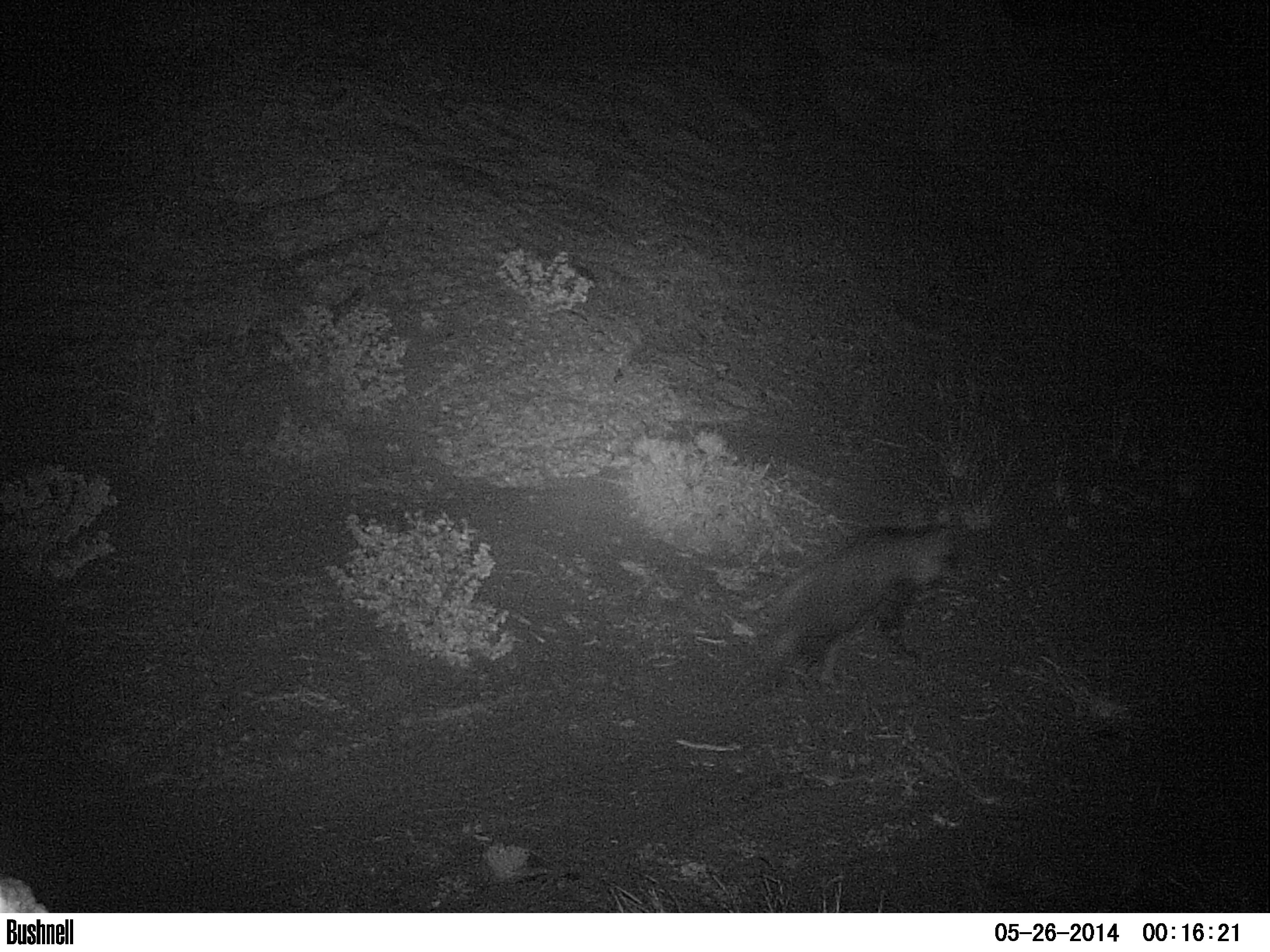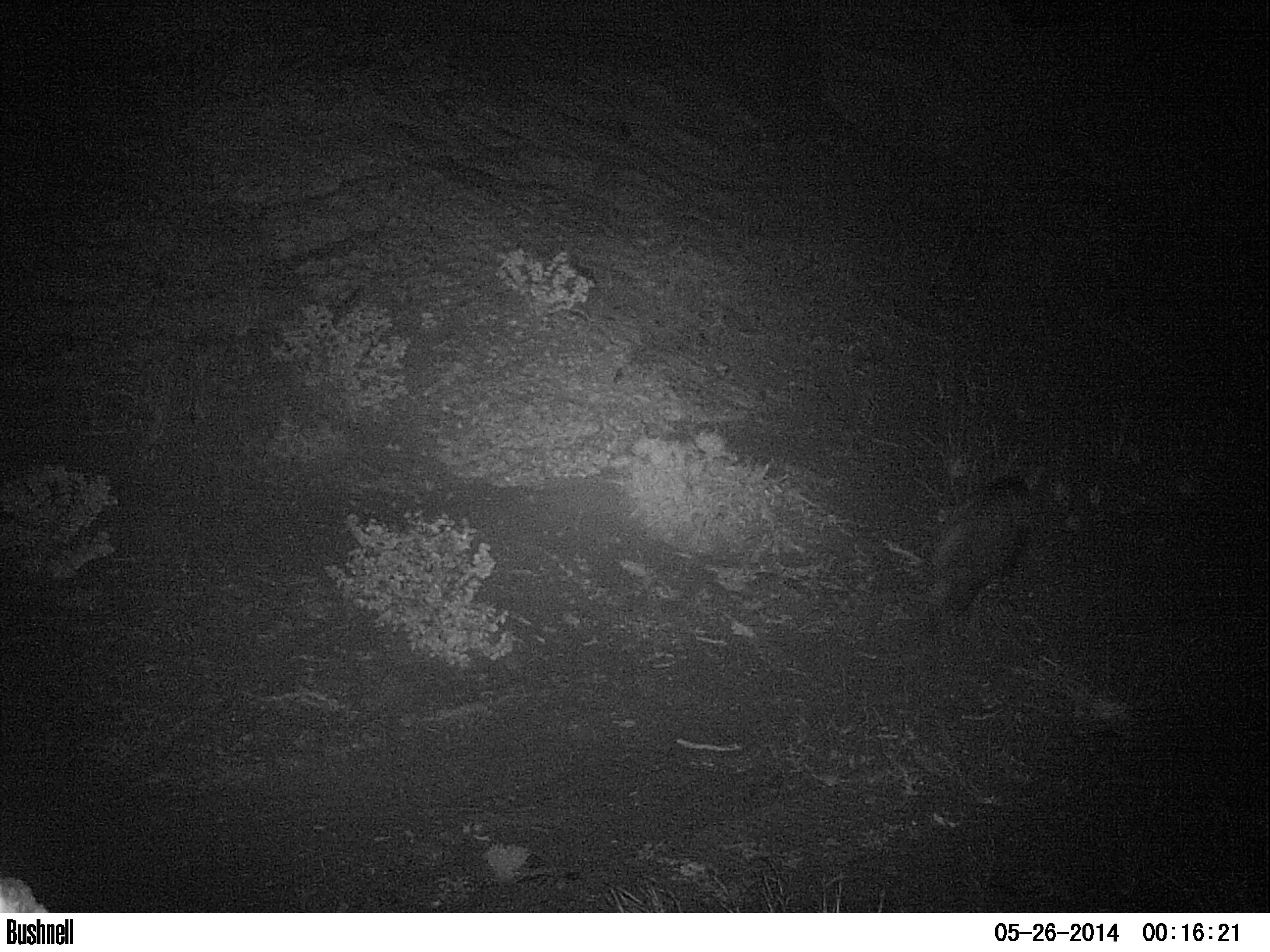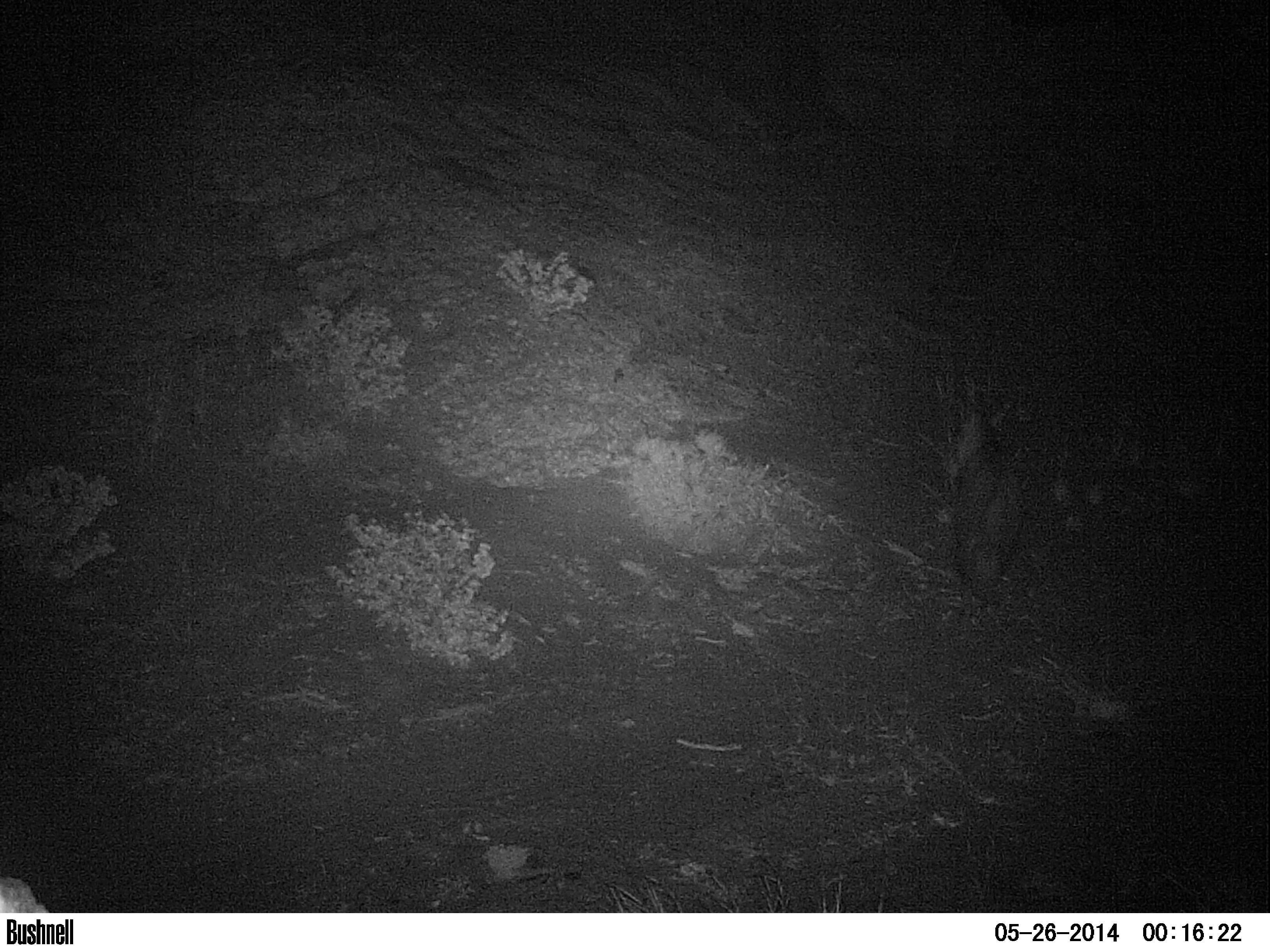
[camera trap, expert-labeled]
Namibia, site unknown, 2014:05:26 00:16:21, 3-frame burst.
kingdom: Animalia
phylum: Chordata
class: Mammalia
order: Carnivora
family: Hyaenidae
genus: Parahyaena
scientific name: Parahyaena brunnea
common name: brown hyena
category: hyaena brunnea